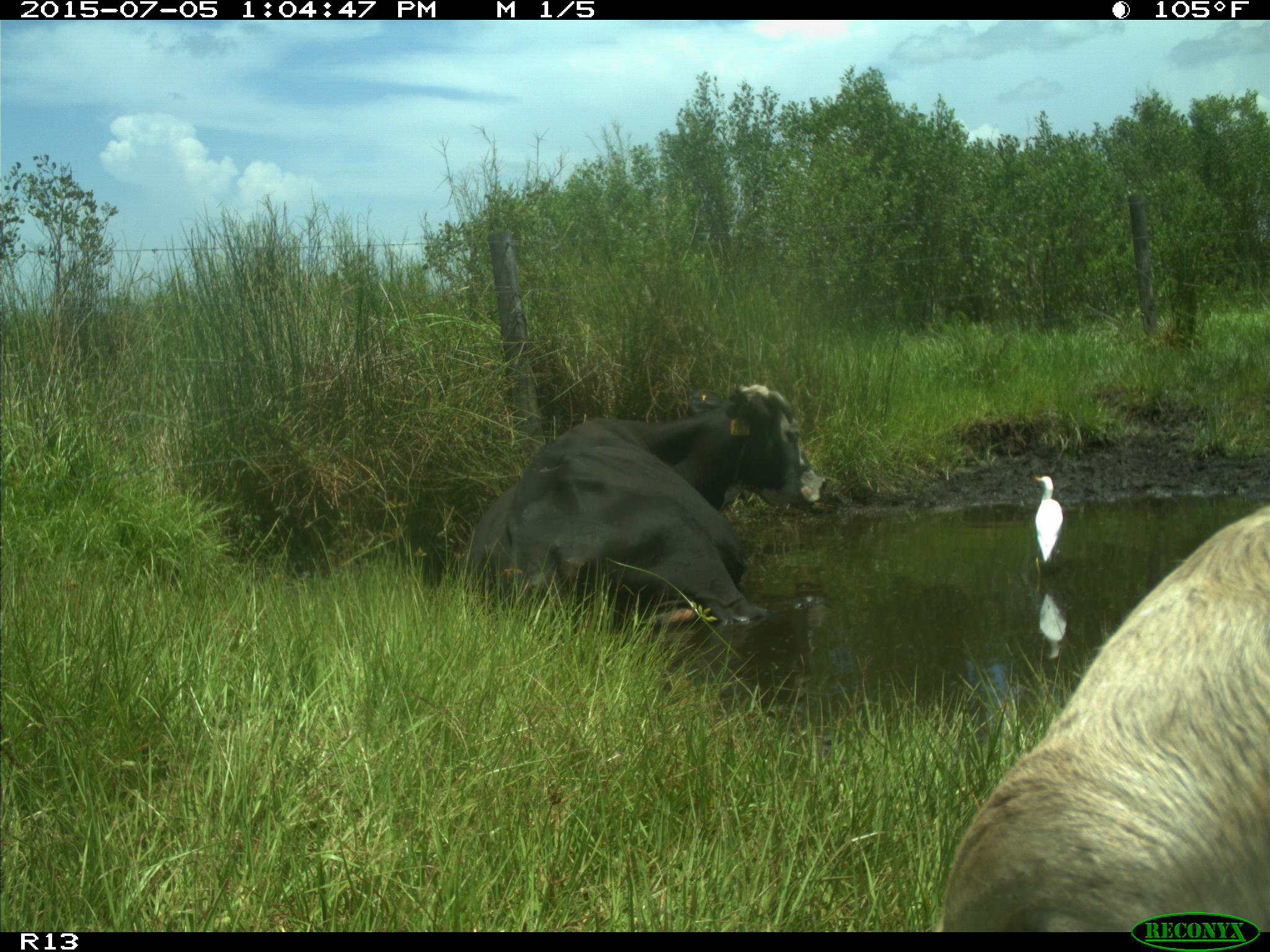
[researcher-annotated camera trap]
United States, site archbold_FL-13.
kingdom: Animalia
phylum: Chordata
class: Mammalia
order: Artiodactyla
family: Bovidae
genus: Bos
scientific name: Bos taurus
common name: domestic cow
Bos taurus (domestic cow).